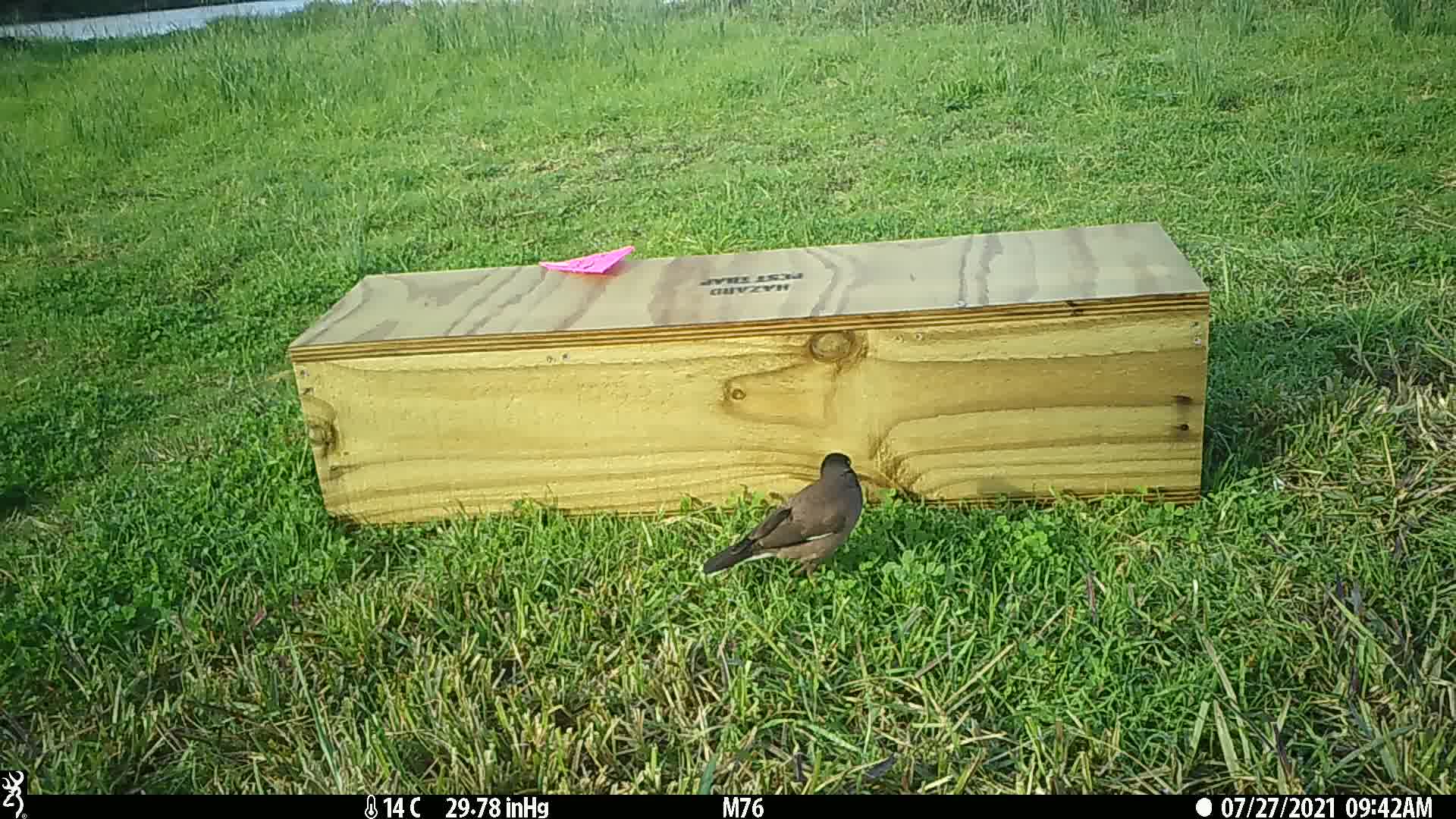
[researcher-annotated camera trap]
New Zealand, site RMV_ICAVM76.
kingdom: Animalia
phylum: Chordata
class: Aves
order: Passeriformes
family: Sturnidae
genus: Acridotheres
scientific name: Acridotheres tristis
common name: common myna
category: myna